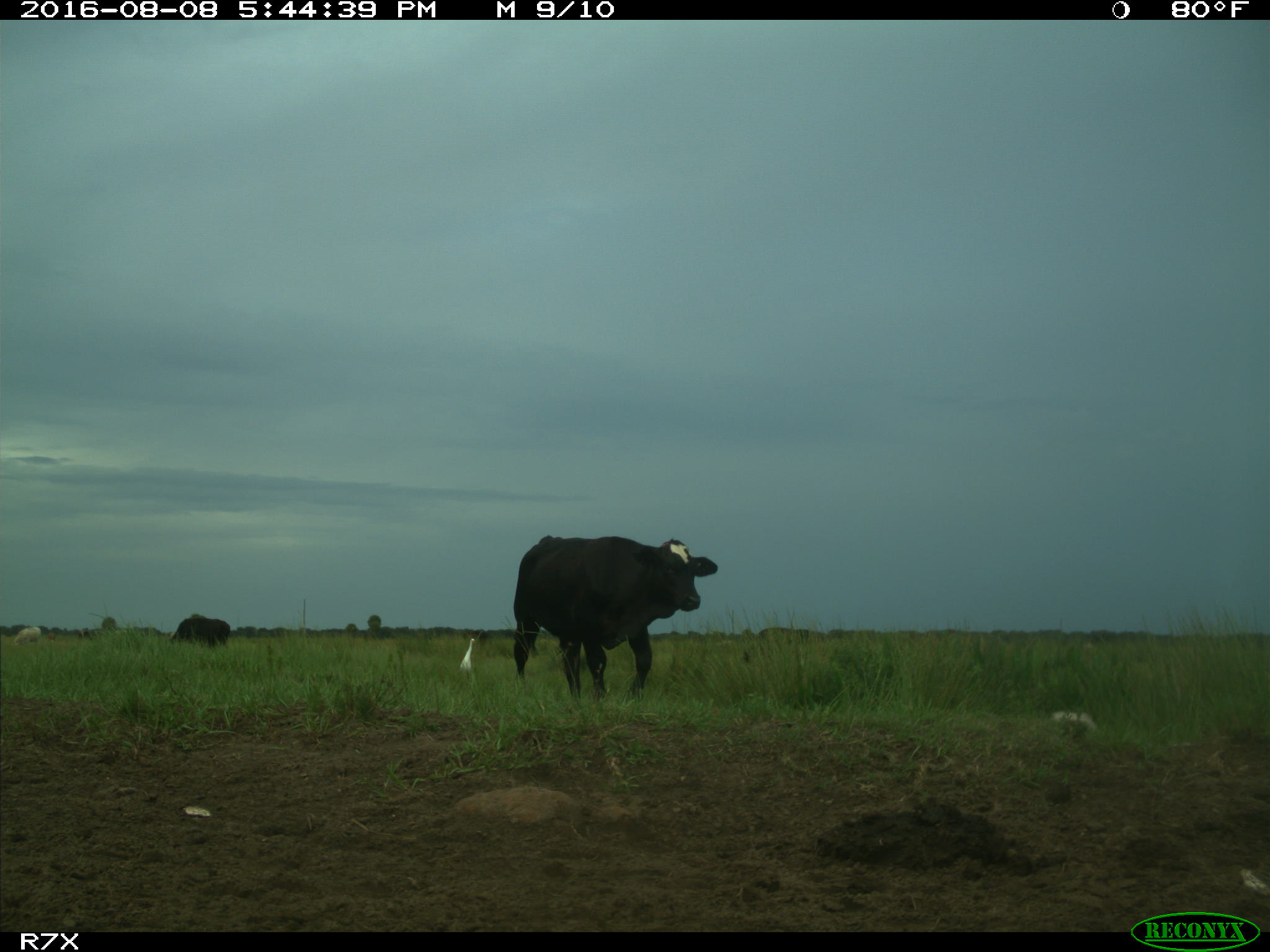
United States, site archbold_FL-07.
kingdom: Animalia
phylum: Chordata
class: Mammalia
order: Artiodactyla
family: Bovidae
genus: Bos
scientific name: Bos taurus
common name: domestic cow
Bos taurus (domestic cow).